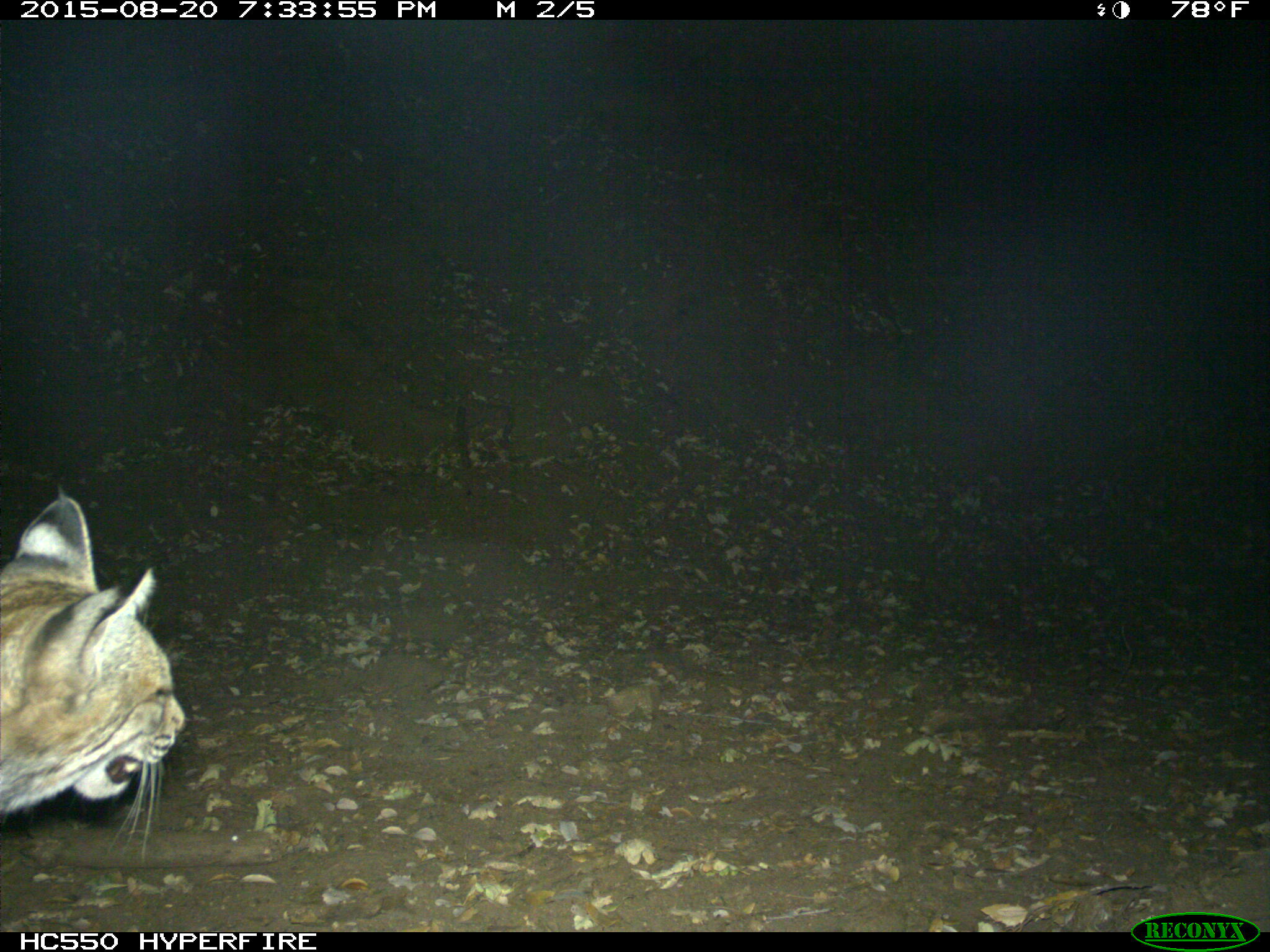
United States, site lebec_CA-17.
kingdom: Animalia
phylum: Chordata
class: Mammalia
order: Carnivora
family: Felidae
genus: Lynx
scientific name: Lynx rufus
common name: bobcat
Lynx rufus (bobcat).